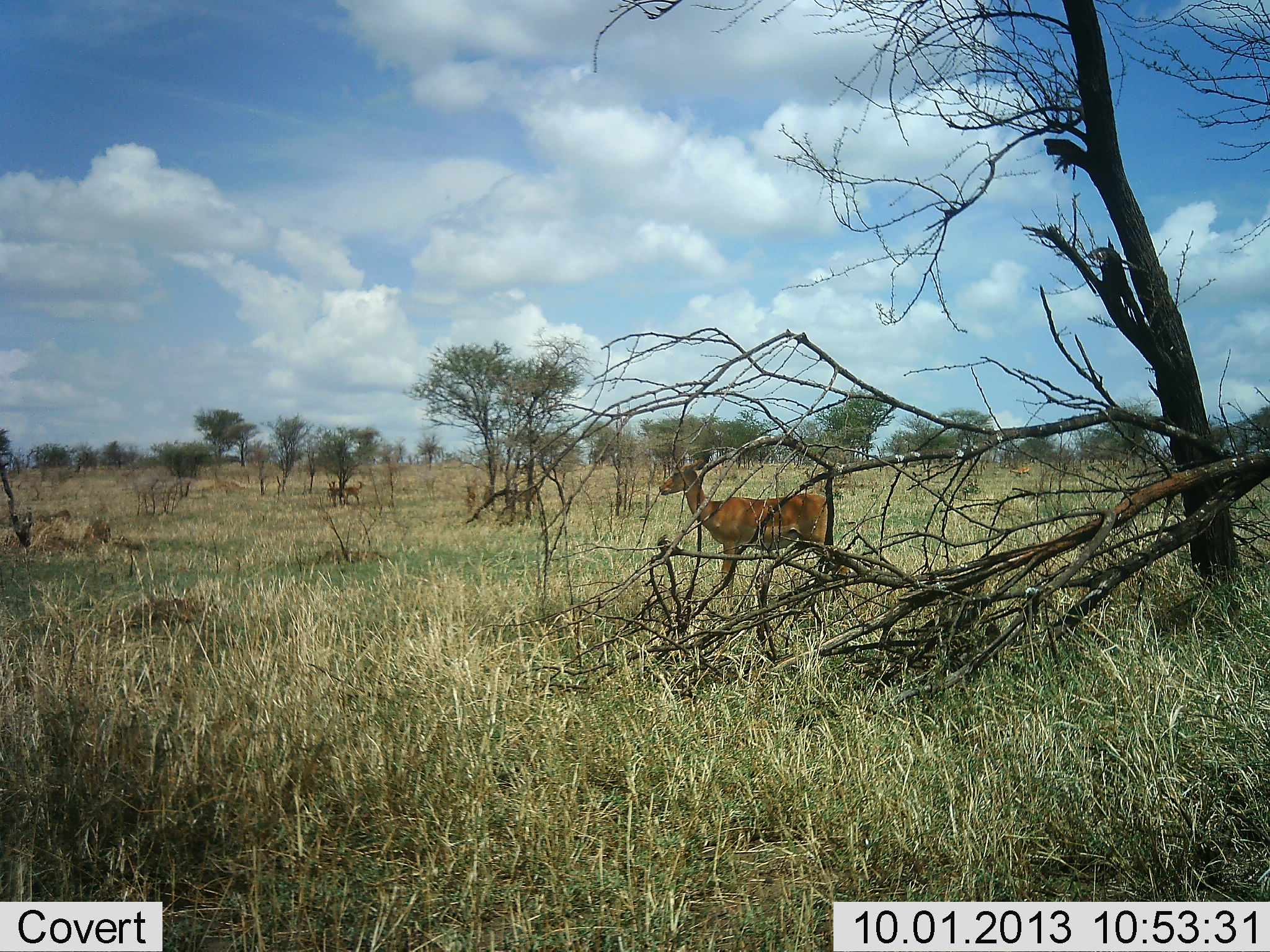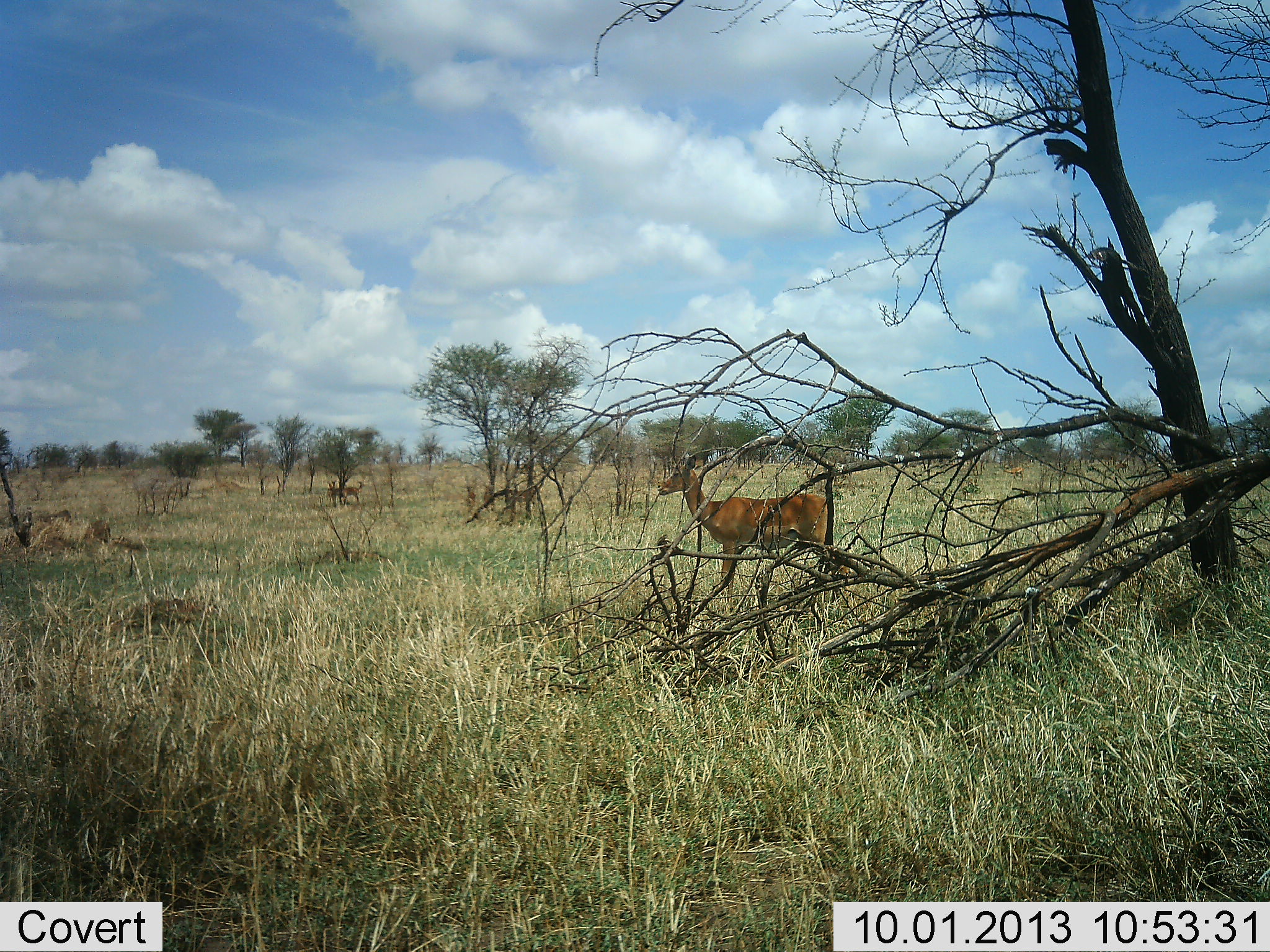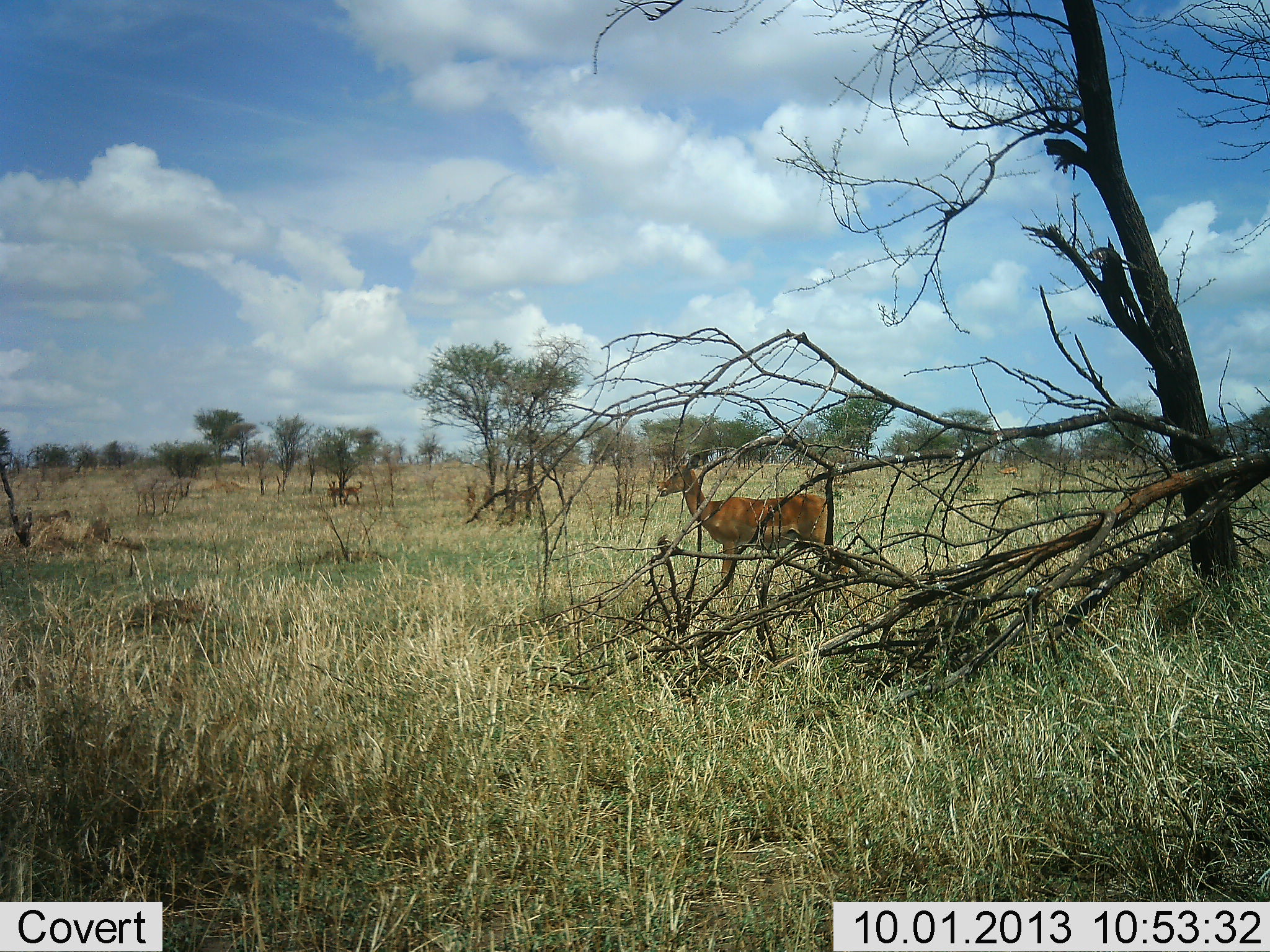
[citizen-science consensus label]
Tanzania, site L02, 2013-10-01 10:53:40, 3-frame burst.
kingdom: Animalia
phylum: Chordata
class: Mammalia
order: Artiodactyla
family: Bovidae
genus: Aepyceros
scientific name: Aepyceros melampus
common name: impala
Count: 2.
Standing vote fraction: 95%.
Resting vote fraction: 0%.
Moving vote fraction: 14%.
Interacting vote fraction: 0%.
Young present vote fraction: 0%.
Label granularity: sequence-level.